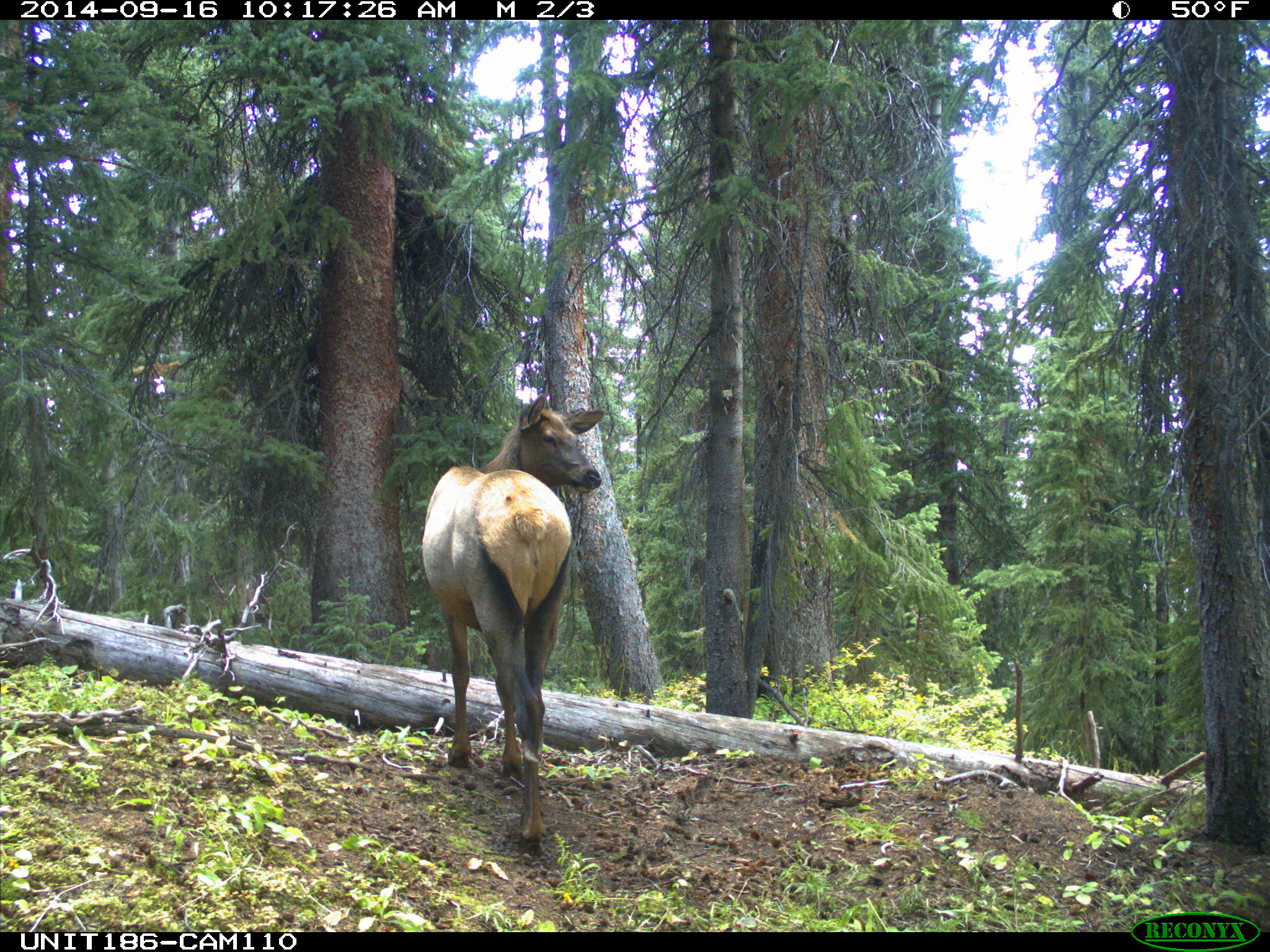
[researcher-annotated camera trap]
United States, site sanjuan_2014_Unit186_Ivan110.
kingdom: Animalia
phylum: Chordata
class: Mammalia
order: Artiodactyla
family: Cervidae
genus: Cervus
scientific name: Cervus elaphus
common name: red deer